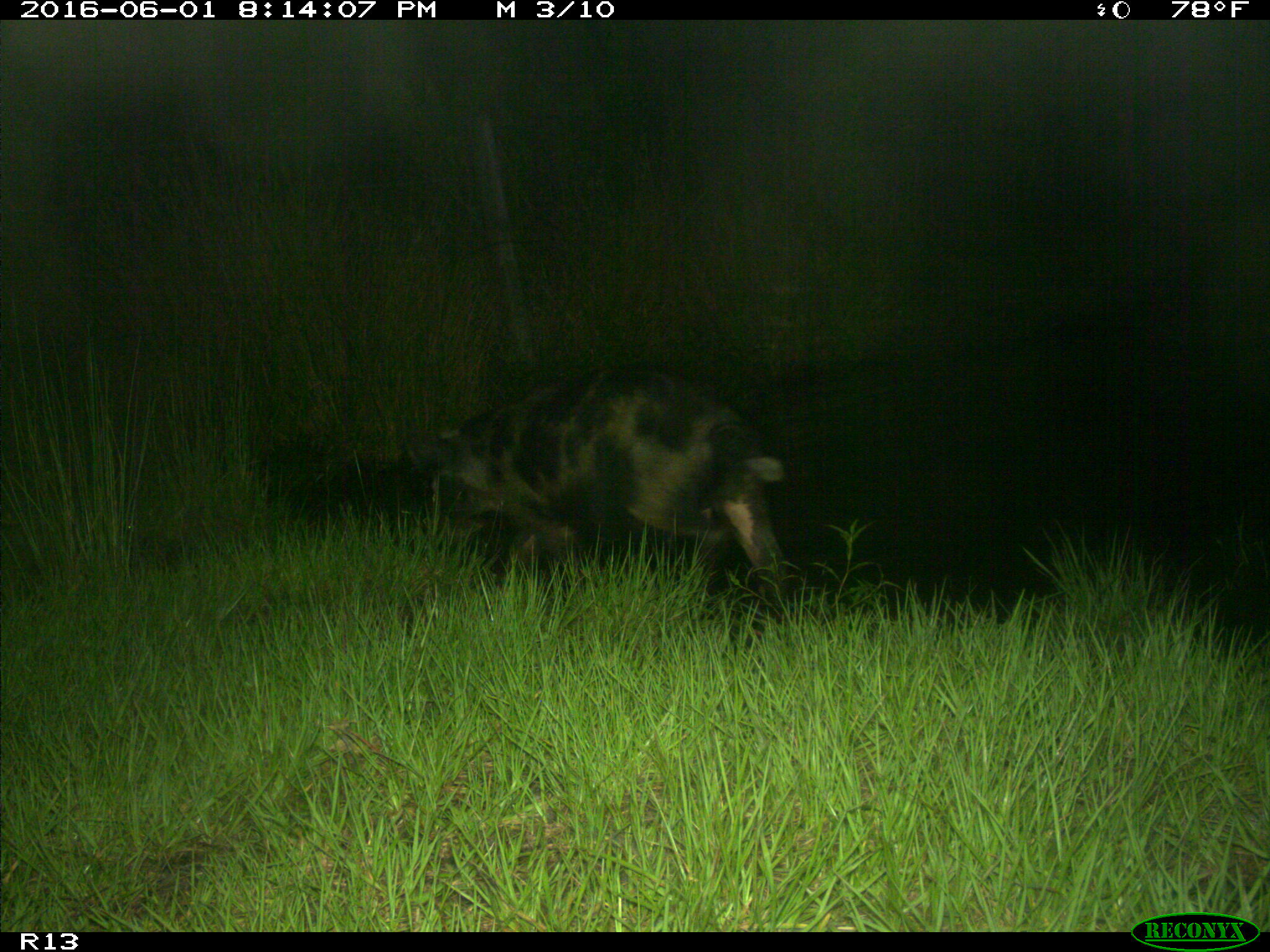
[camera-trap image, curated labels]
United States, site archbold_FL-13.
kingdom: Animalia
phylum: Chordata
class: Mammalia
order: Artiodactyla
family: Suidae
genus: Sus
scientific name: Sus scrofa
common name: wild boar